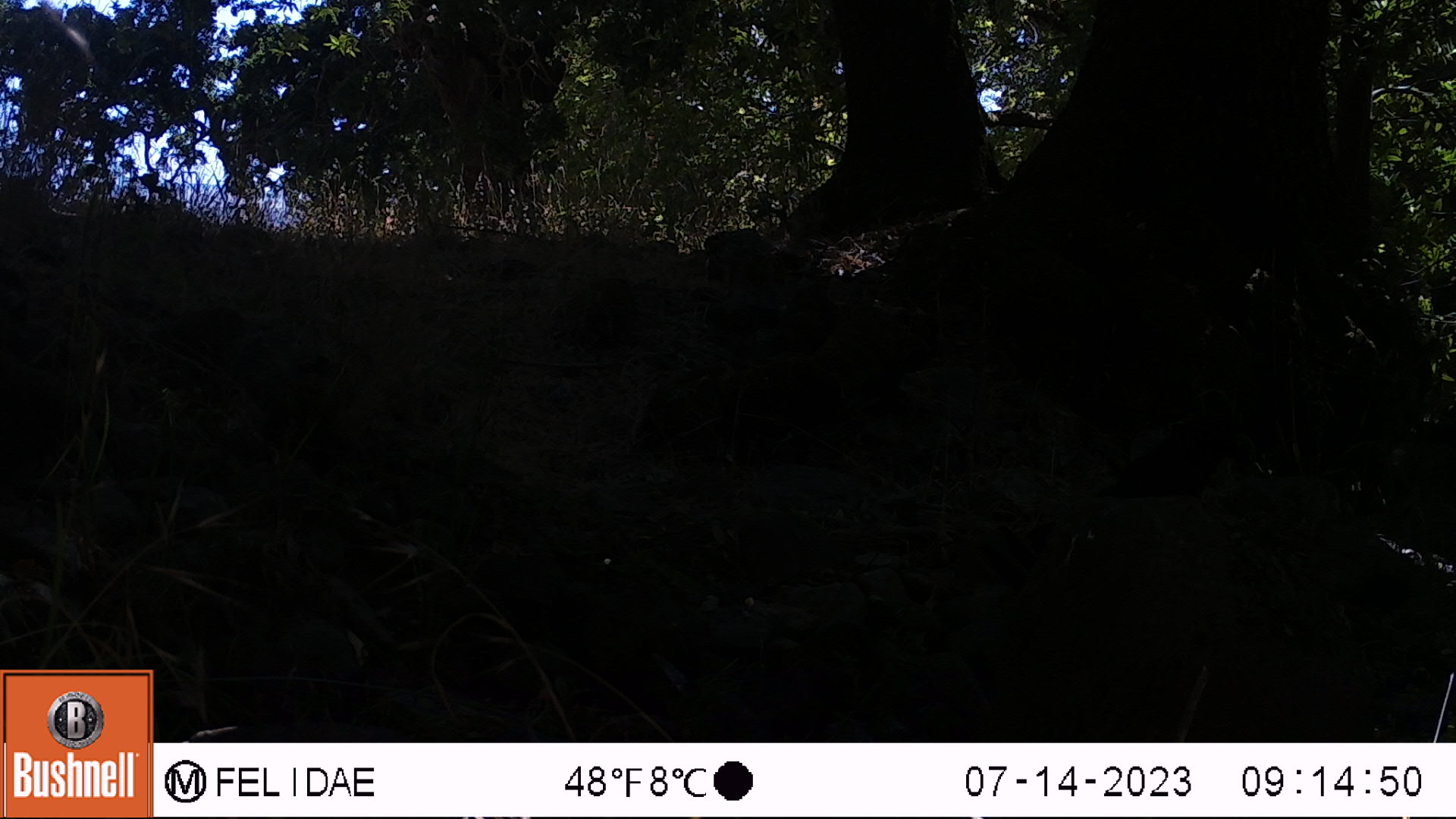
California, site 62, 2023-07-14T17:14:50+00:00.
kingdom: Animalia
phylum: Chordata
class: Aves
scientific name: Aves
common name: bird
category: unknown bird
Unknown bird (bird) (Aves).